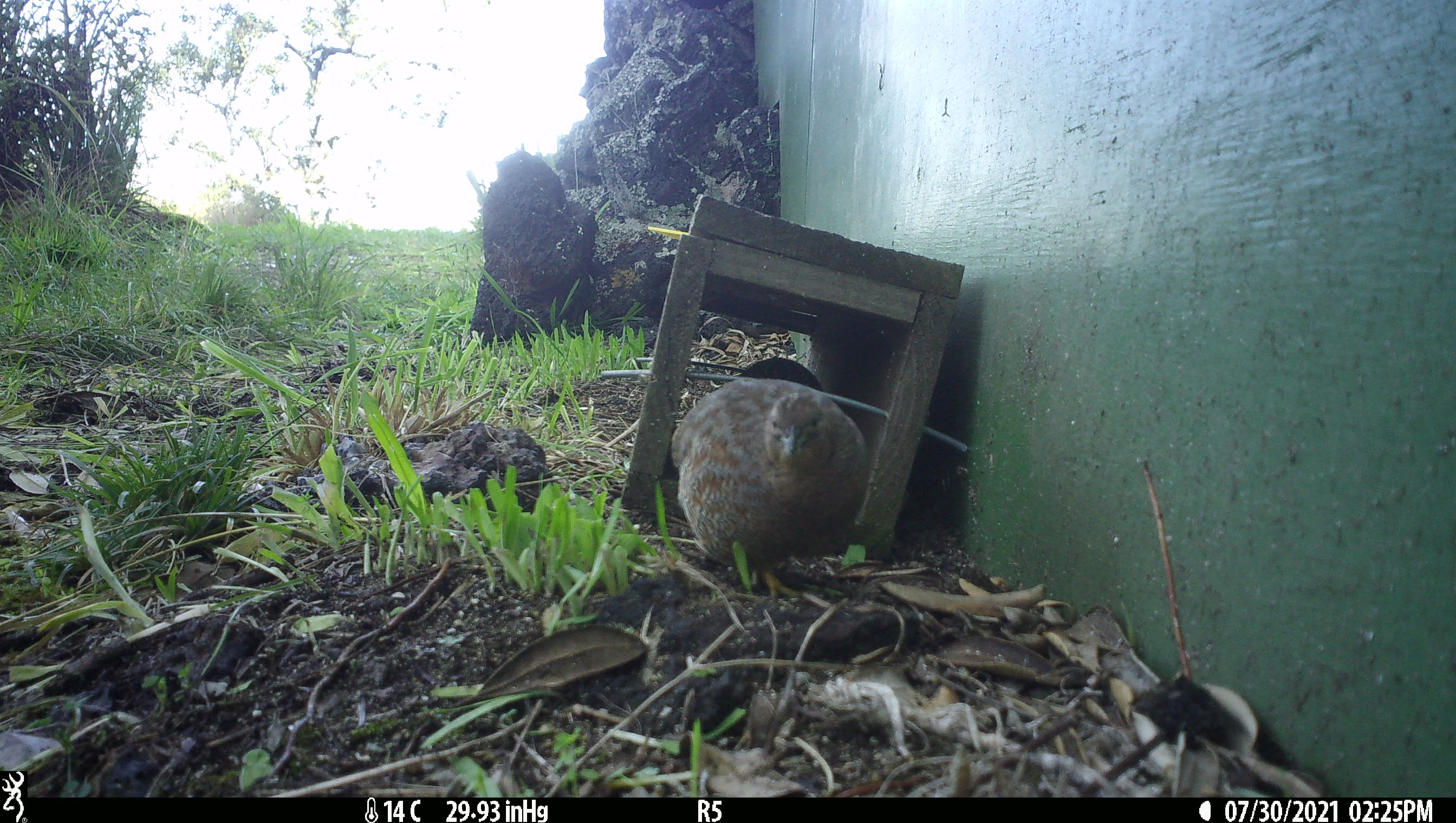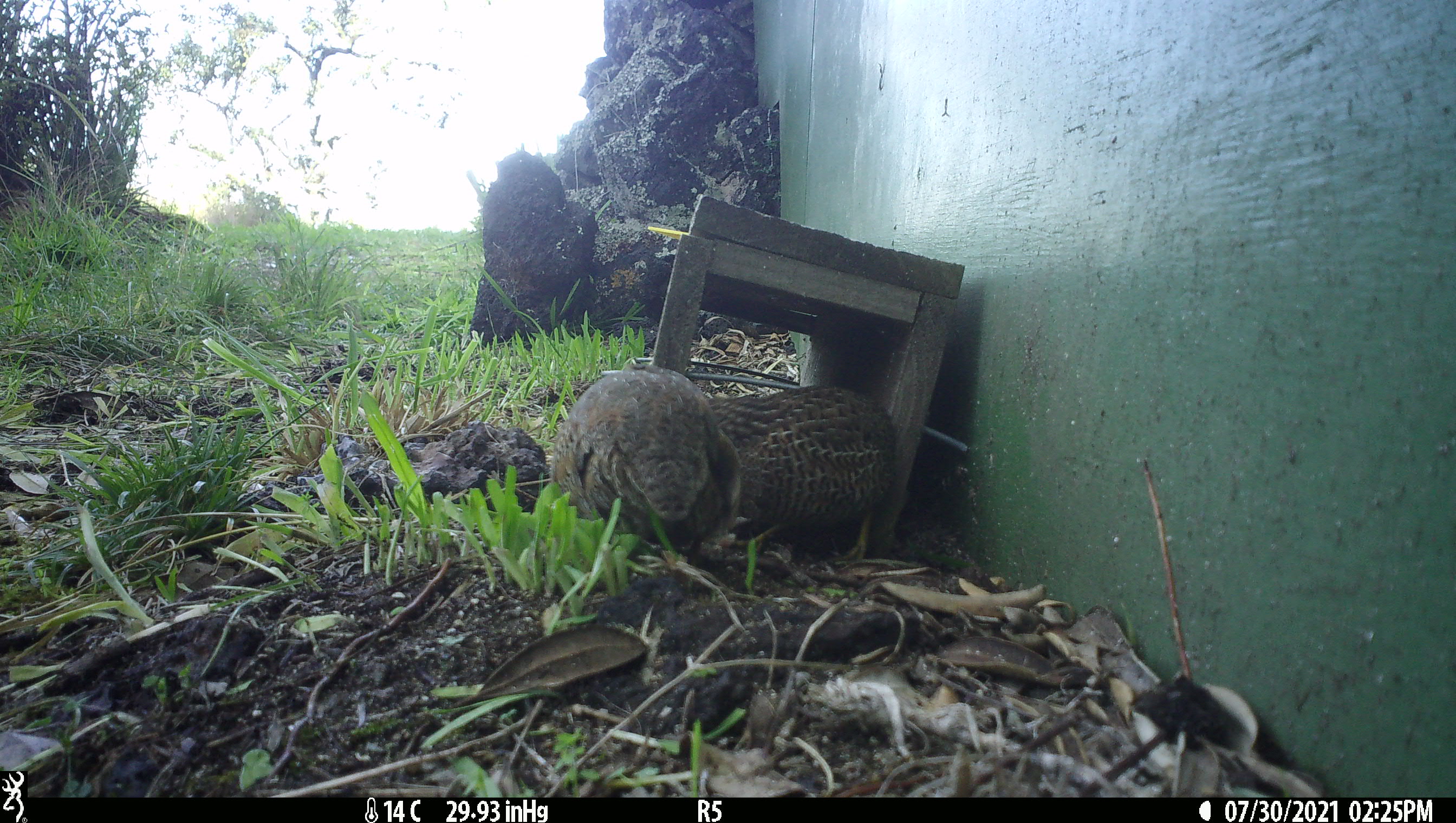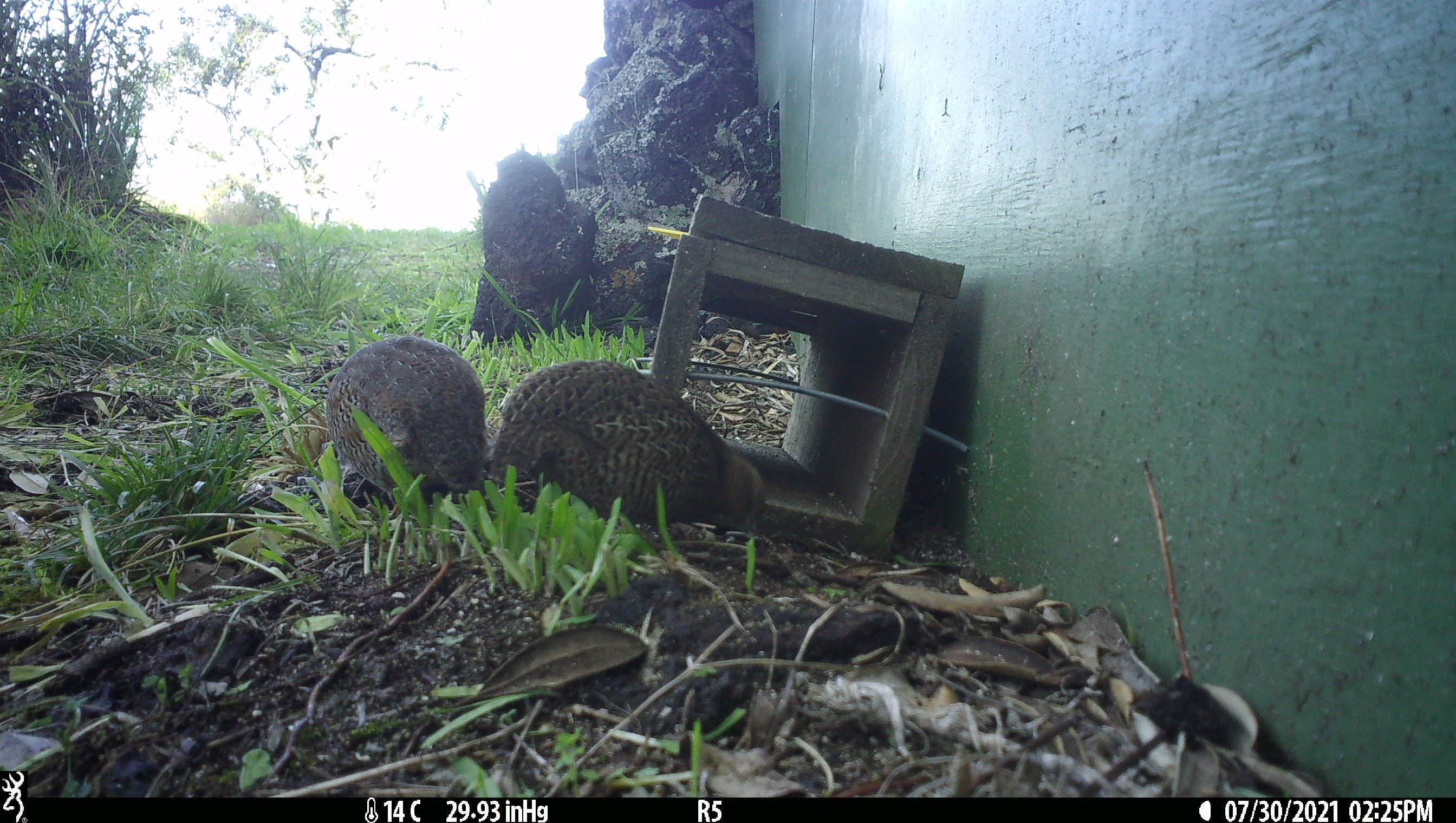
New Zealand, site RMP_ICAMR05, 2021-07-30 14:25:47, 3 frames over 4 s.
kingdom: Animalia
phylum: Chordata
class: Aves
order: Galliformes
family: Phasianidae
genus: Synoicus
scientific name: Synoicus ypsilophorus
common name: brown quail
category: quail brown